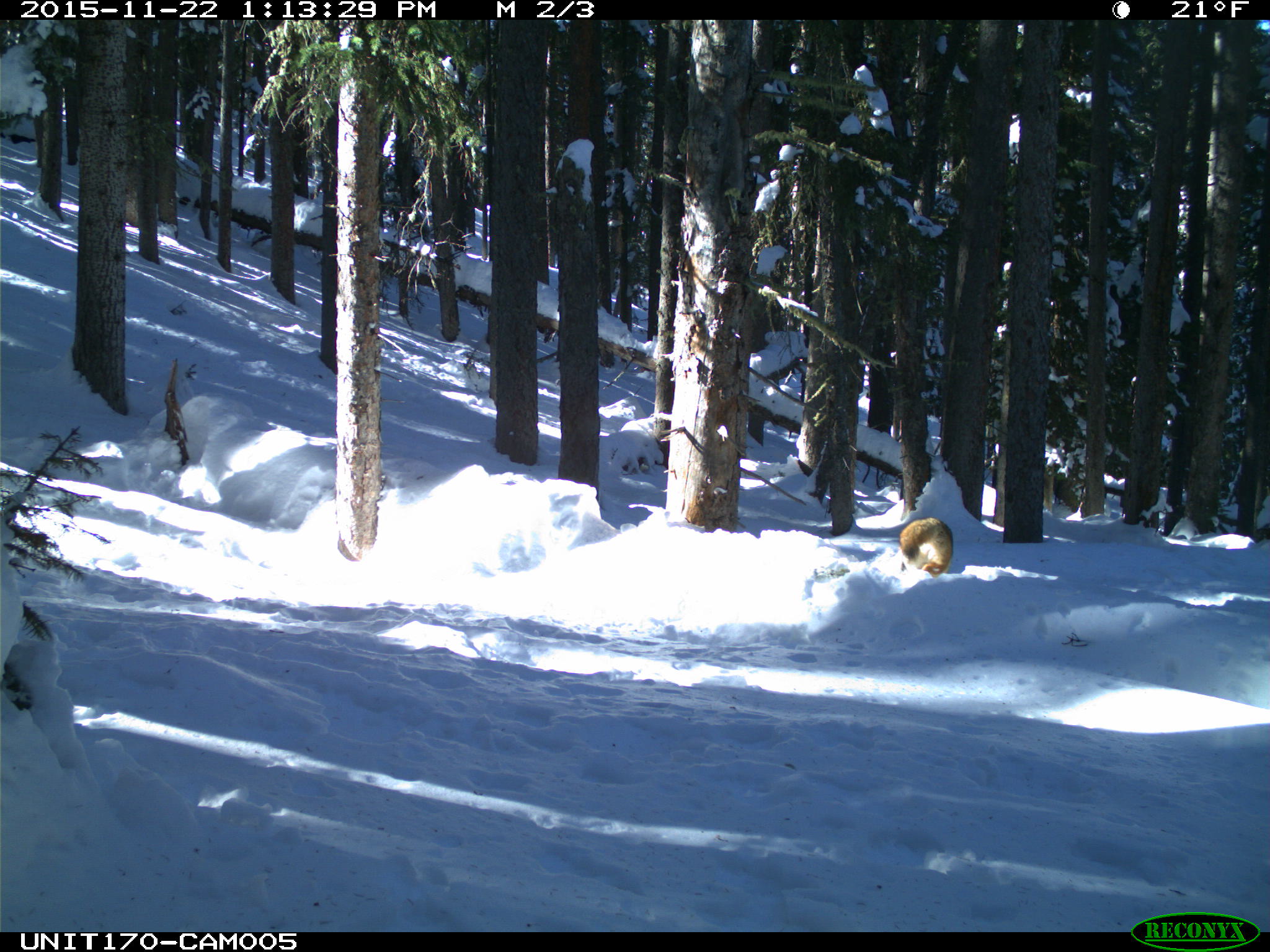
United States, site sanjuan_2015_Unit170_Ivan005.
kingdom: Animalia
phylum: Chordata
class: Mammalia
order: Carnivora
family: Canidae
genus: Canis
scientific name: Canis latrans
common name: coyote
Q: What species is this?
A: Canis latrans (coyote).